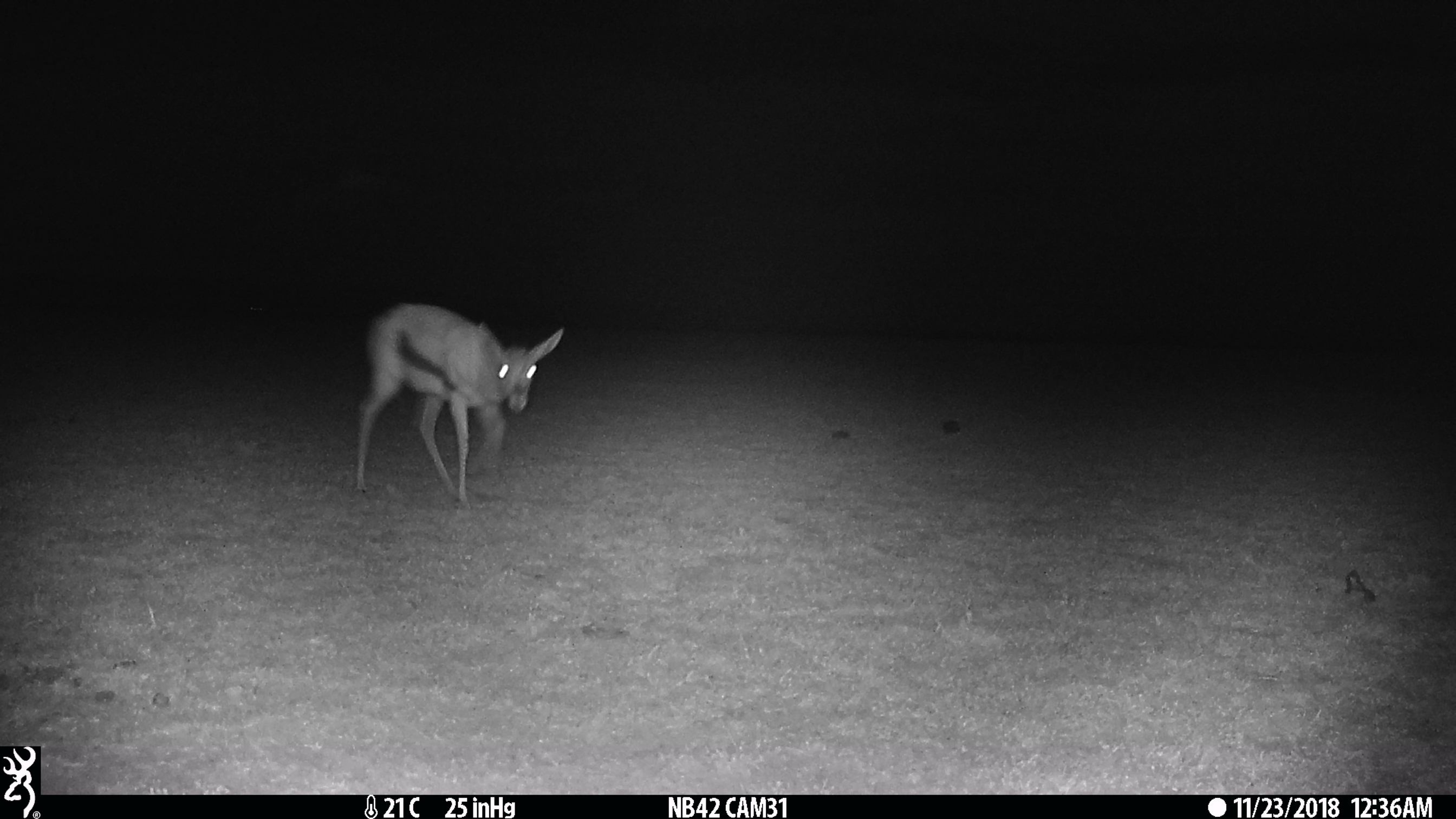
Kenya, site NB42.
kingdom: Animalia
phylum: Chordata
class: Mammalia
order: Artiodactyla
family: Bovidae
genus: Eudorcas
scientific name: Eudorcas thomsonii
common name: thomon's gazelle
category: gazelle thomsons